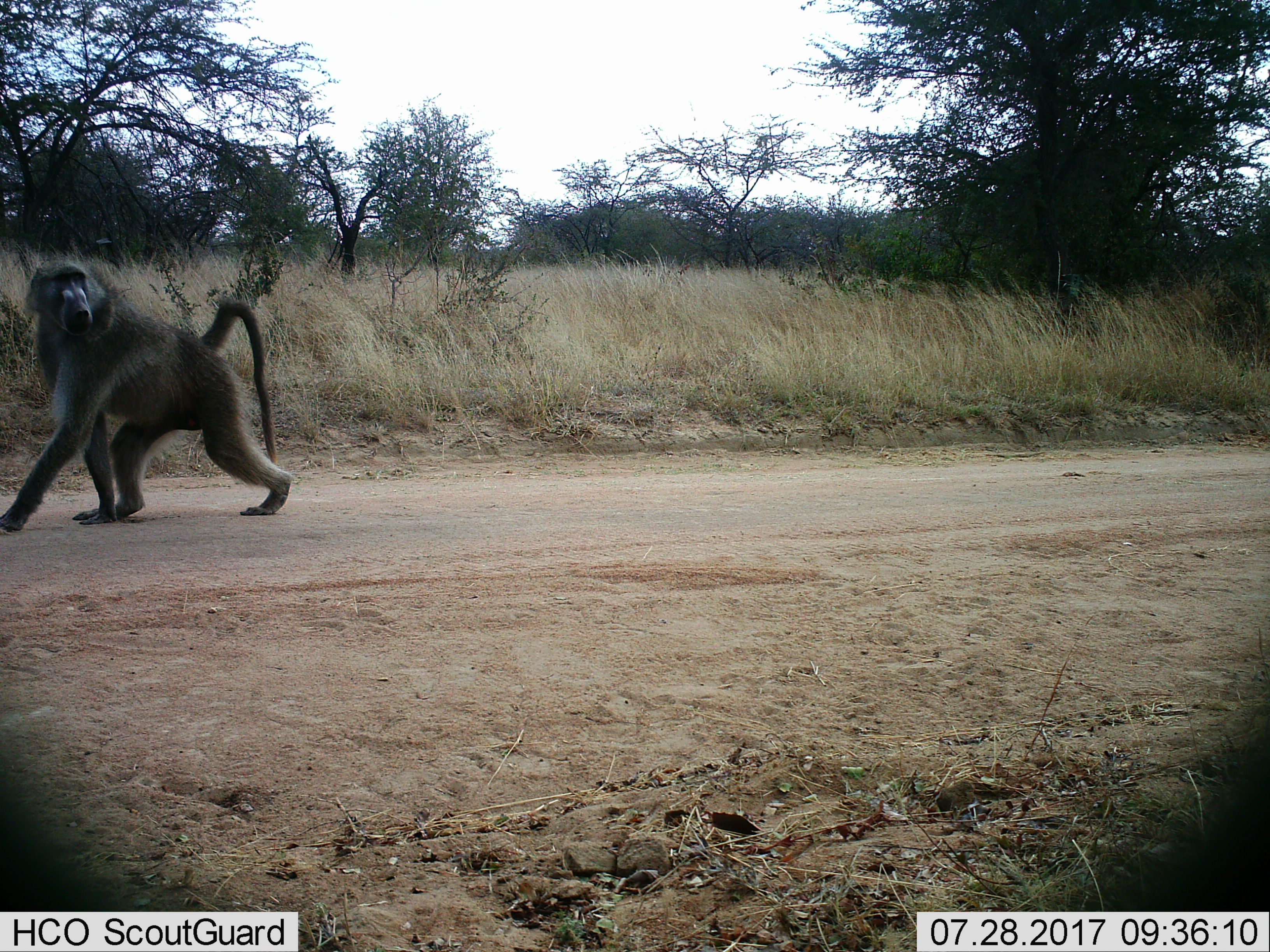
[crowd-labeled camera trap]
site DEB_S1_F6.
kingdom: Animalia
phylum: Chordata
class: Mammalia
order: Primates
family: Cercopithecidae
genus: Papio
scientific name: Papio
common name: baboon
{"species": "baboon (Papio)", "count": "1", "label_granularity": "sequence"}